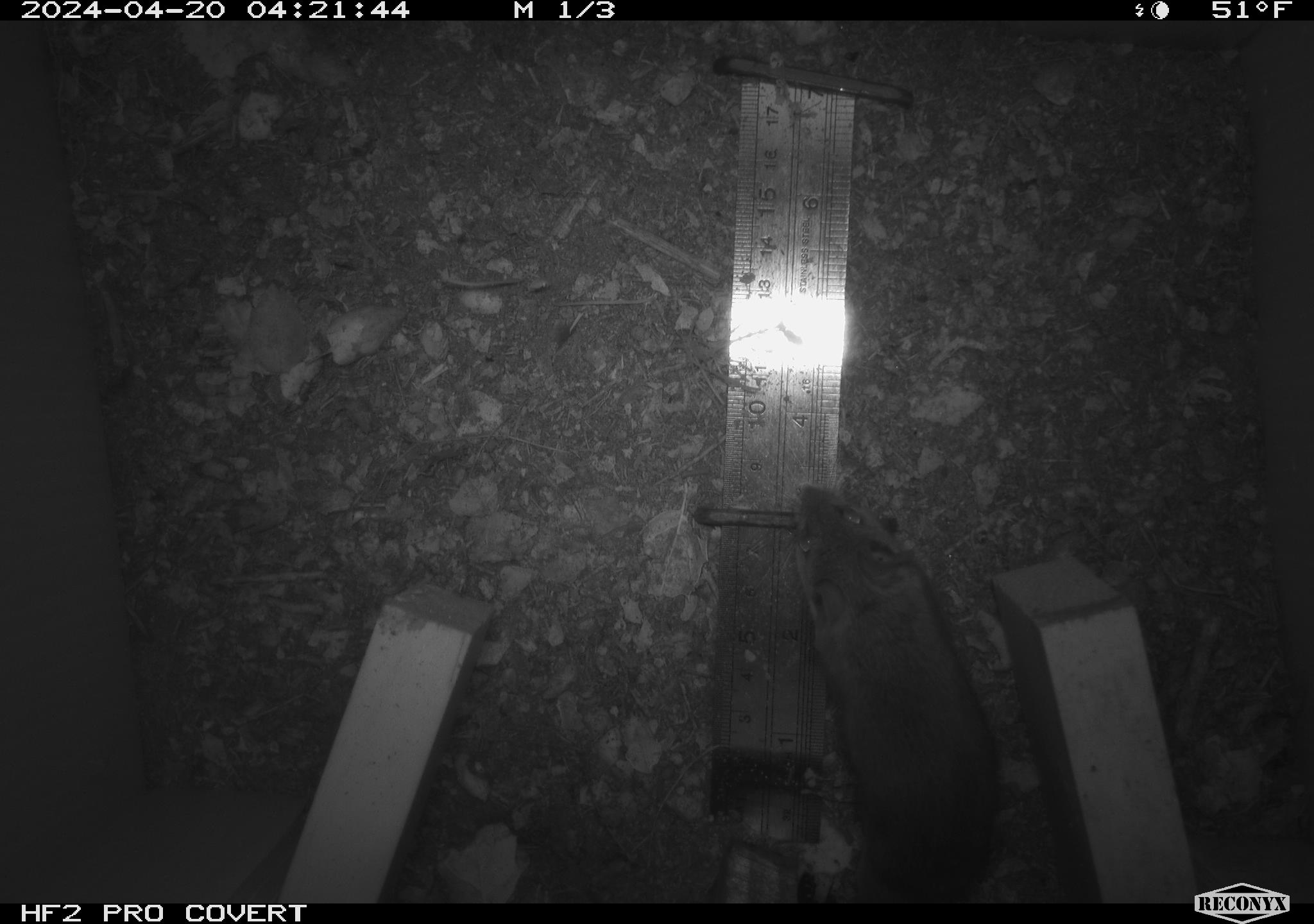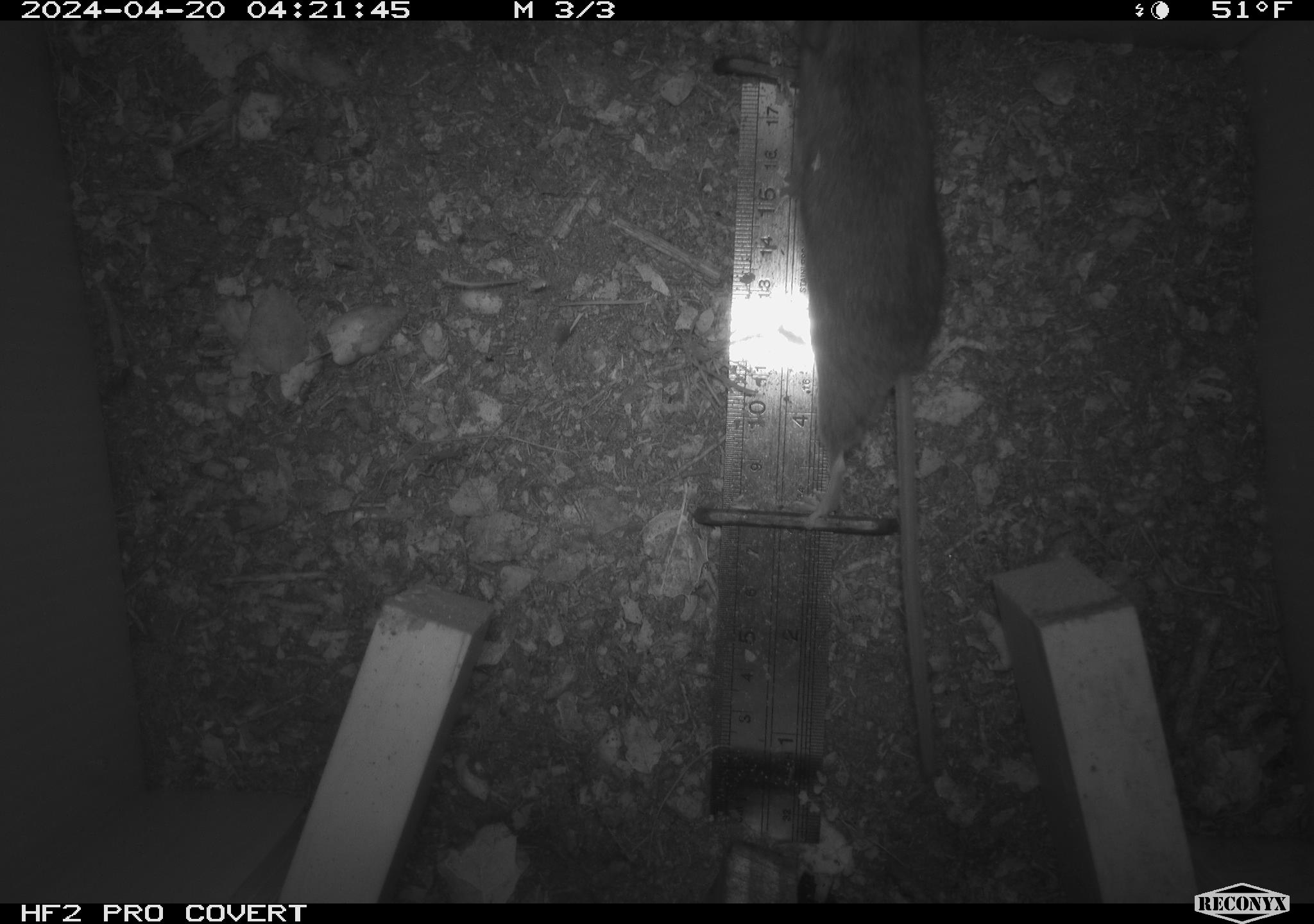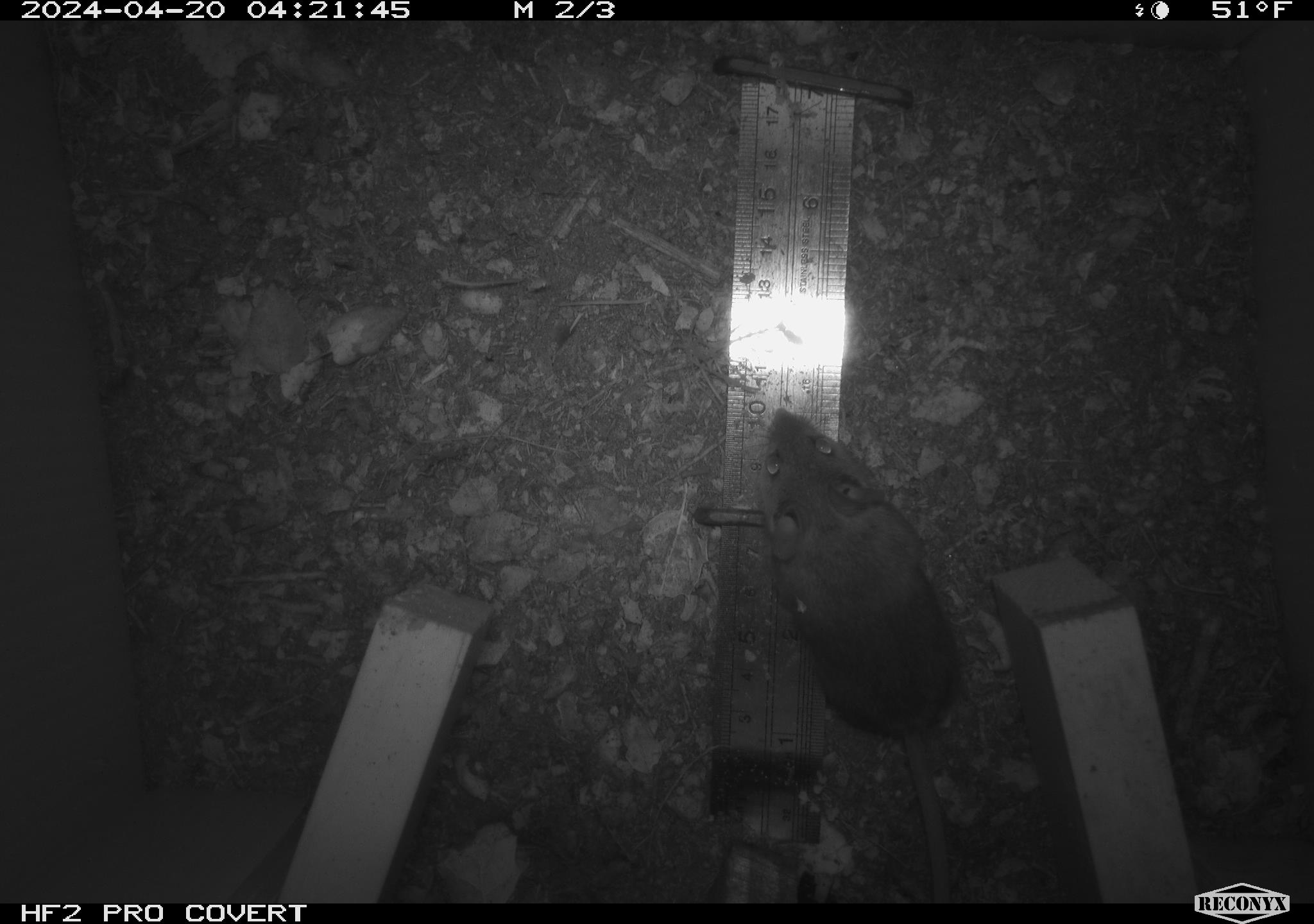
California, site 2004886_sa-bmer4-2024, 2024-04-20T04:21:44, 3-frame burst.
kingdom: Animalia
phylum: Chordata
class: Mammalia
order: Rodentia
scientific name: Rodentia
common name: mouse species